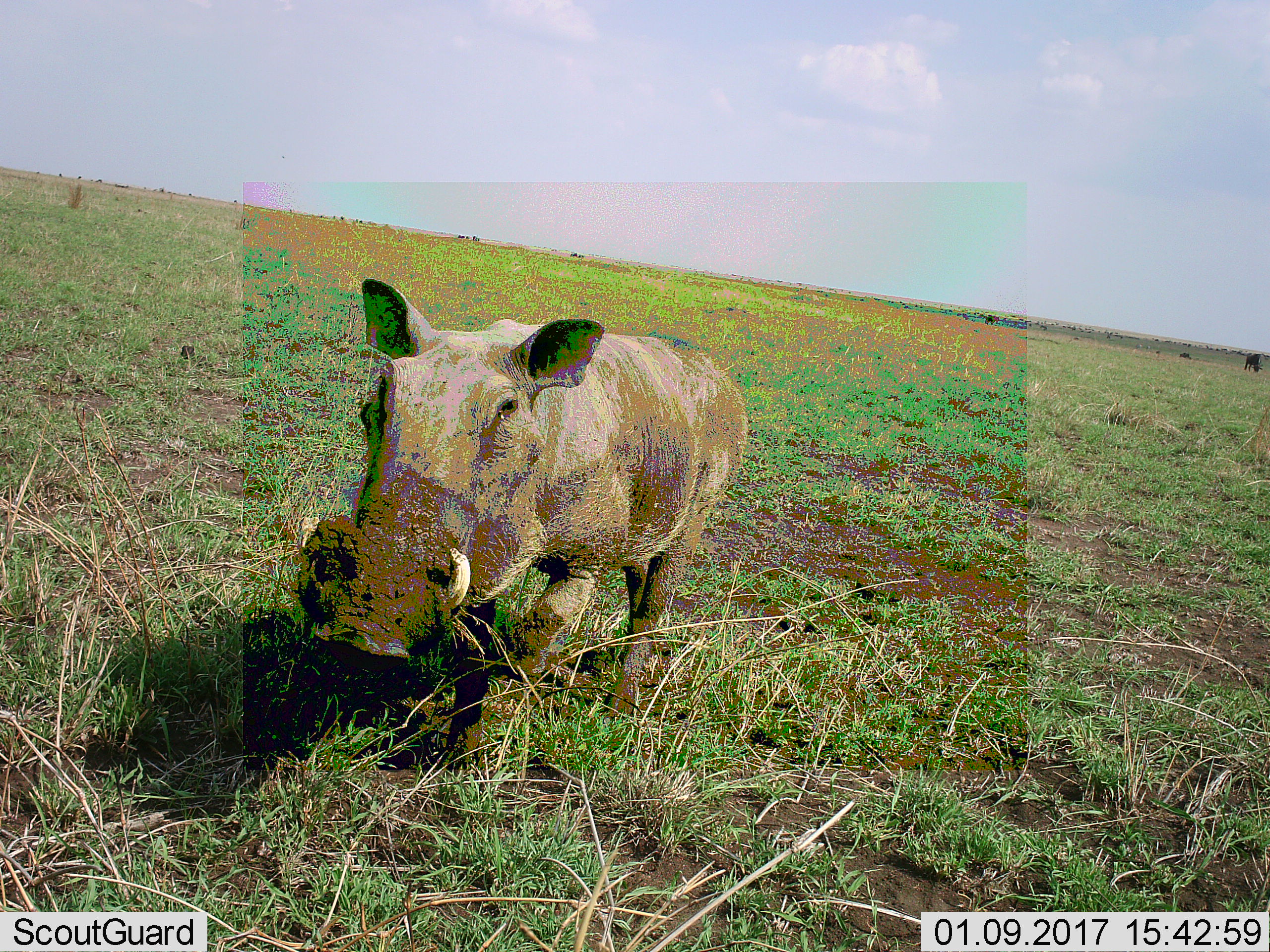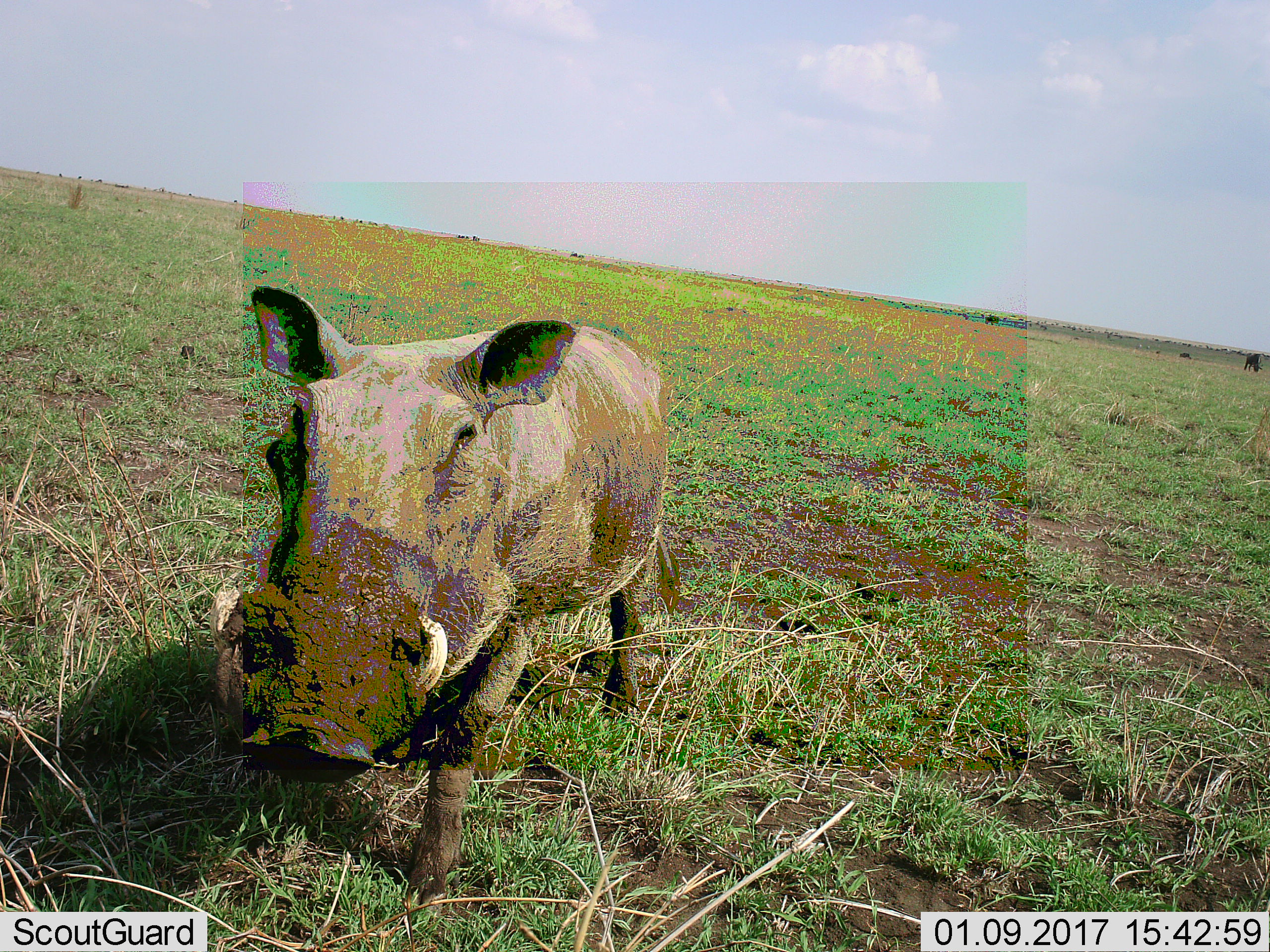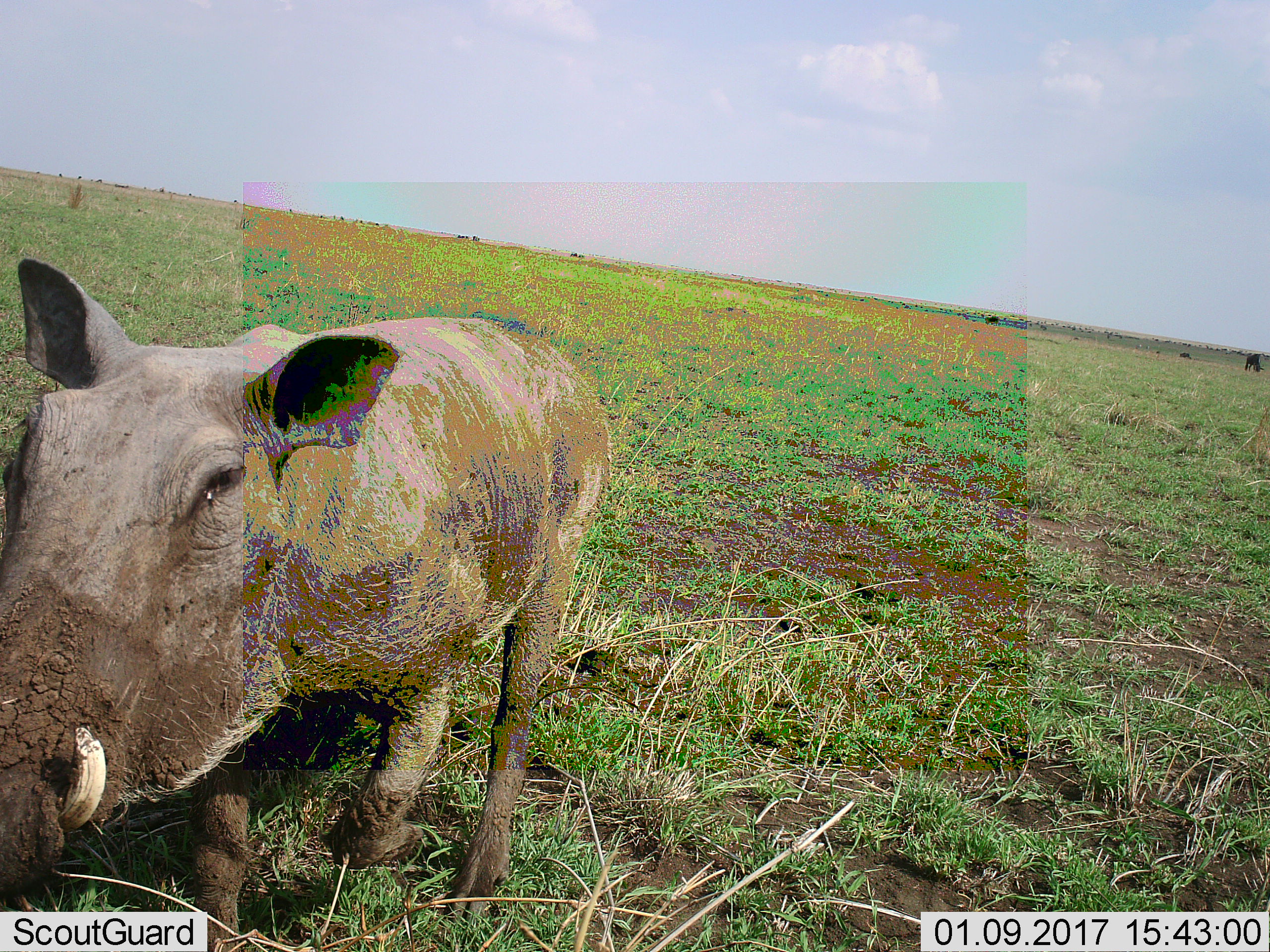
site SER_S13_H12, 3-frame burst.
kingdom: Animalia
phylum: Chordata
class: Mammalia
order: Artiodactyla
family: Suidae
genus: Phacochoerus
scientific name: Phacochoerus africanus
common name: warthog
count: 1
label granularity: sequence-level